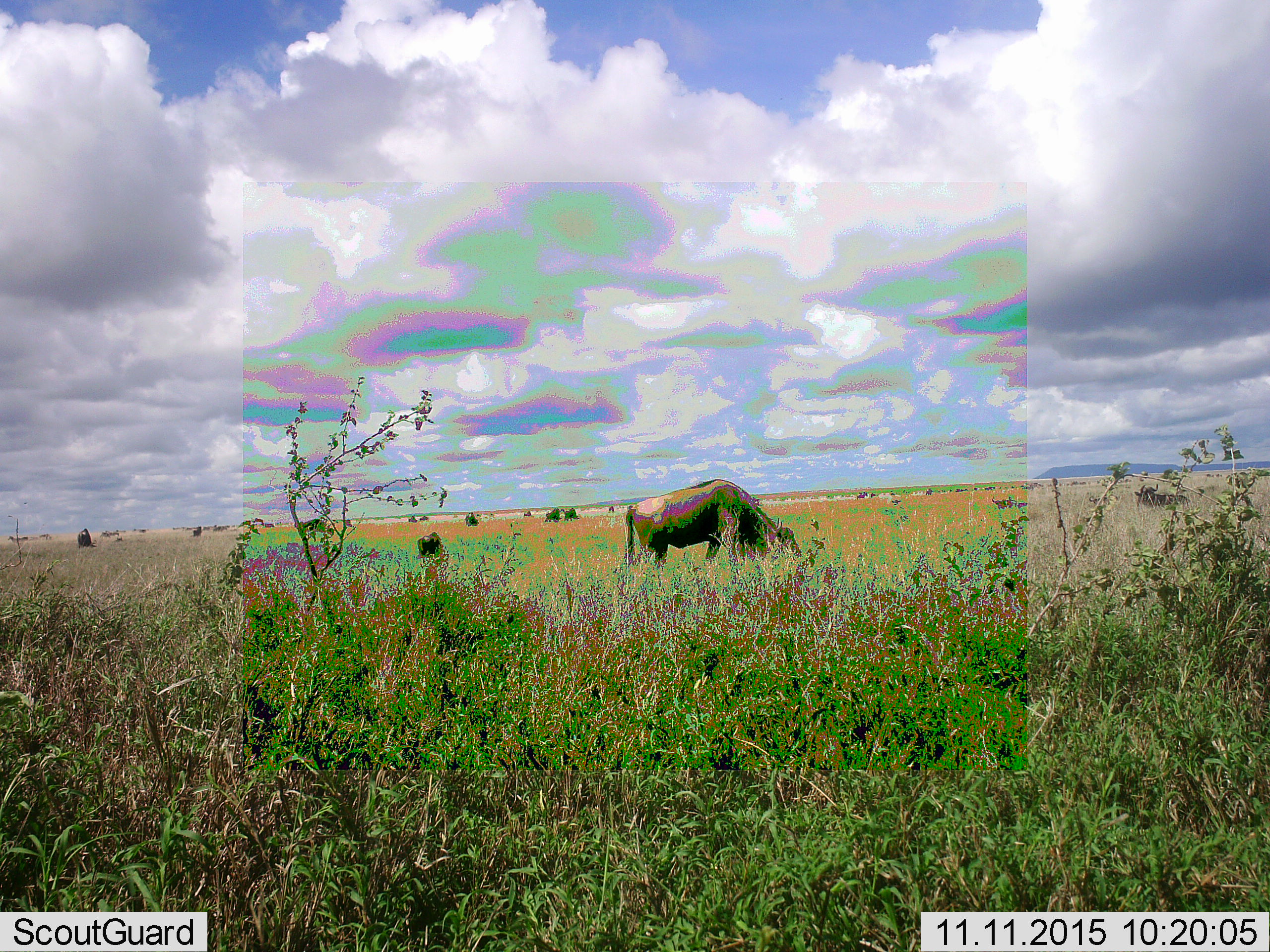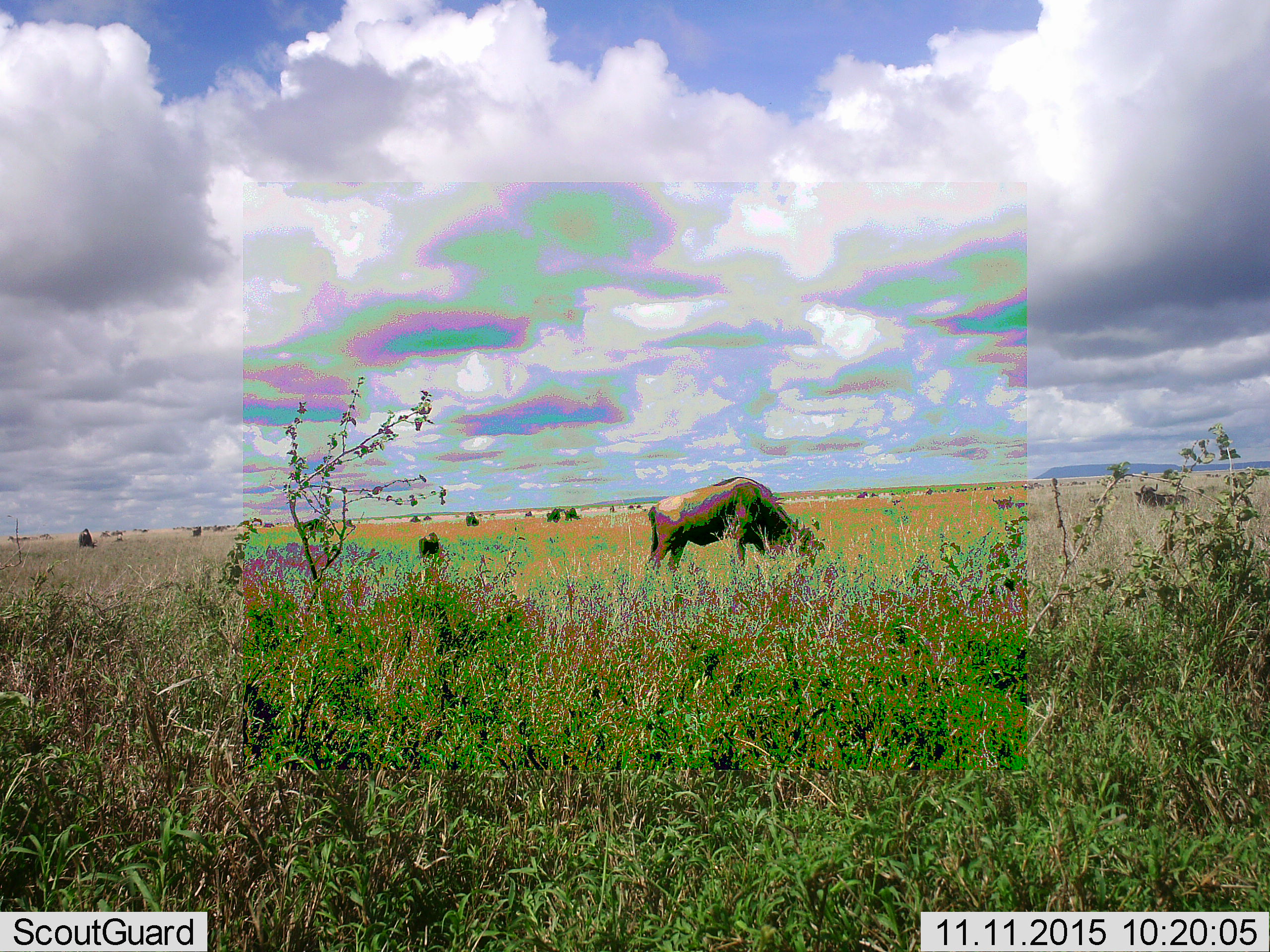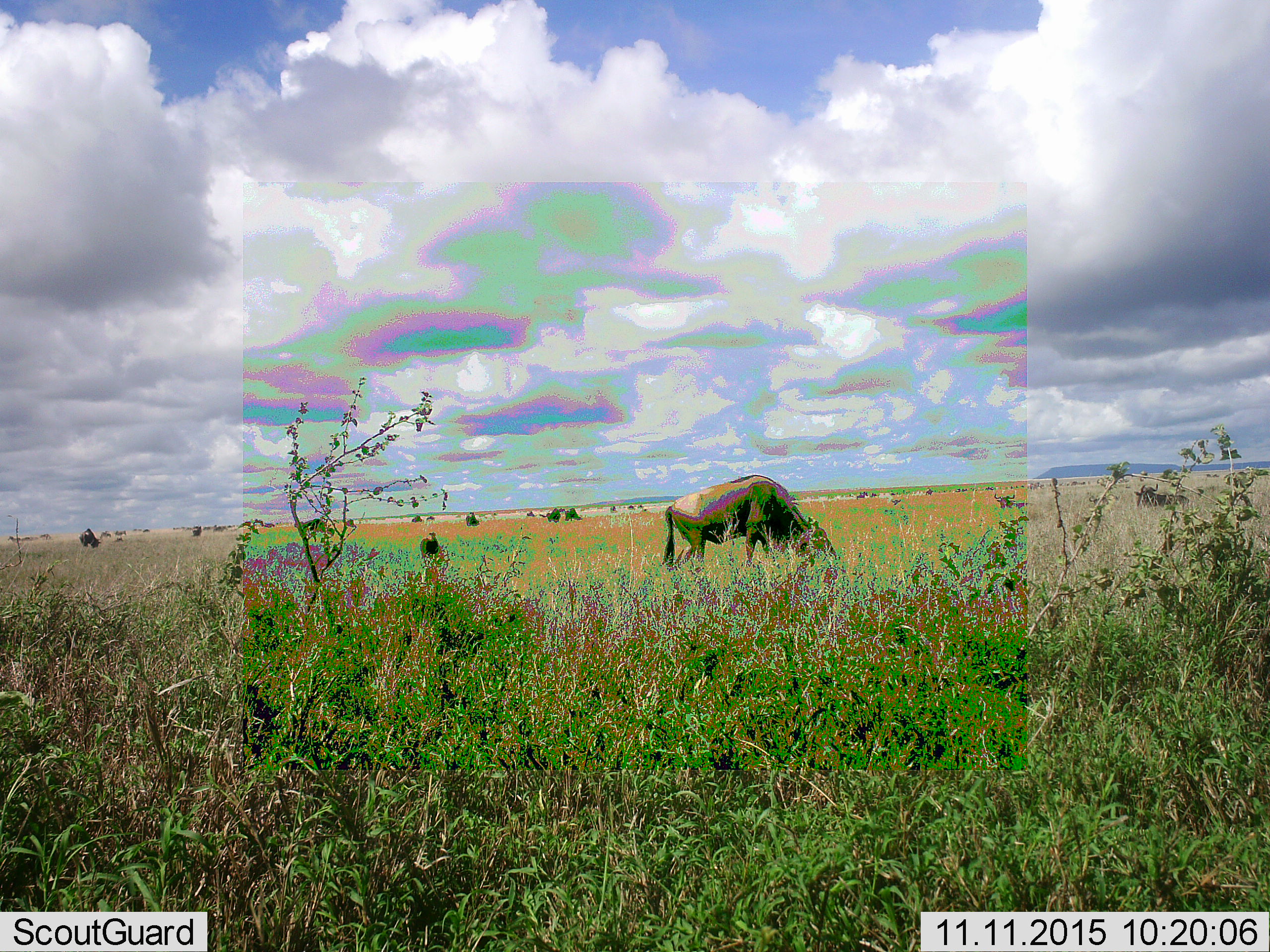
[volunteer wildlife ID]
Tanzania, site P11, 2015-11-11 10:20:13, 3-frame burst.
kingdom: Animalia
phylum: Chordata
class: Mammalia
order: Artiodactyla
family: Bovidae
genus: Connochaetes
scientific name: Connochaetes taurinus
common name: blue wildebeest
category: wildebeest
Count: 11-50.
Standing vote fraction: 50%.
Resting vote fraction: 25%.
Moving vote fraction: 62%.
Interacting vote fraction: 25%.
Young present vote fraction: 12%.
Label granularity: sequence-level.